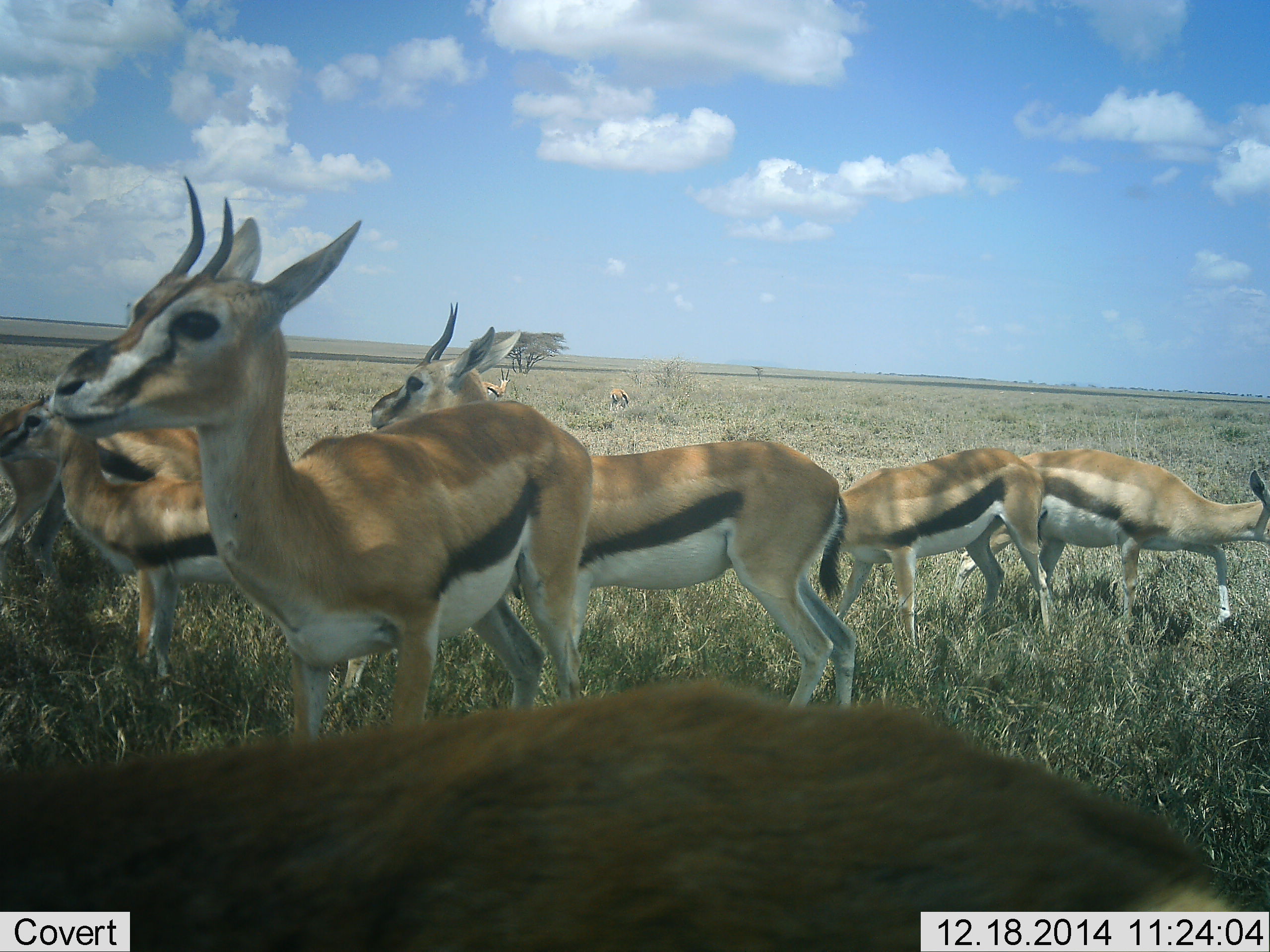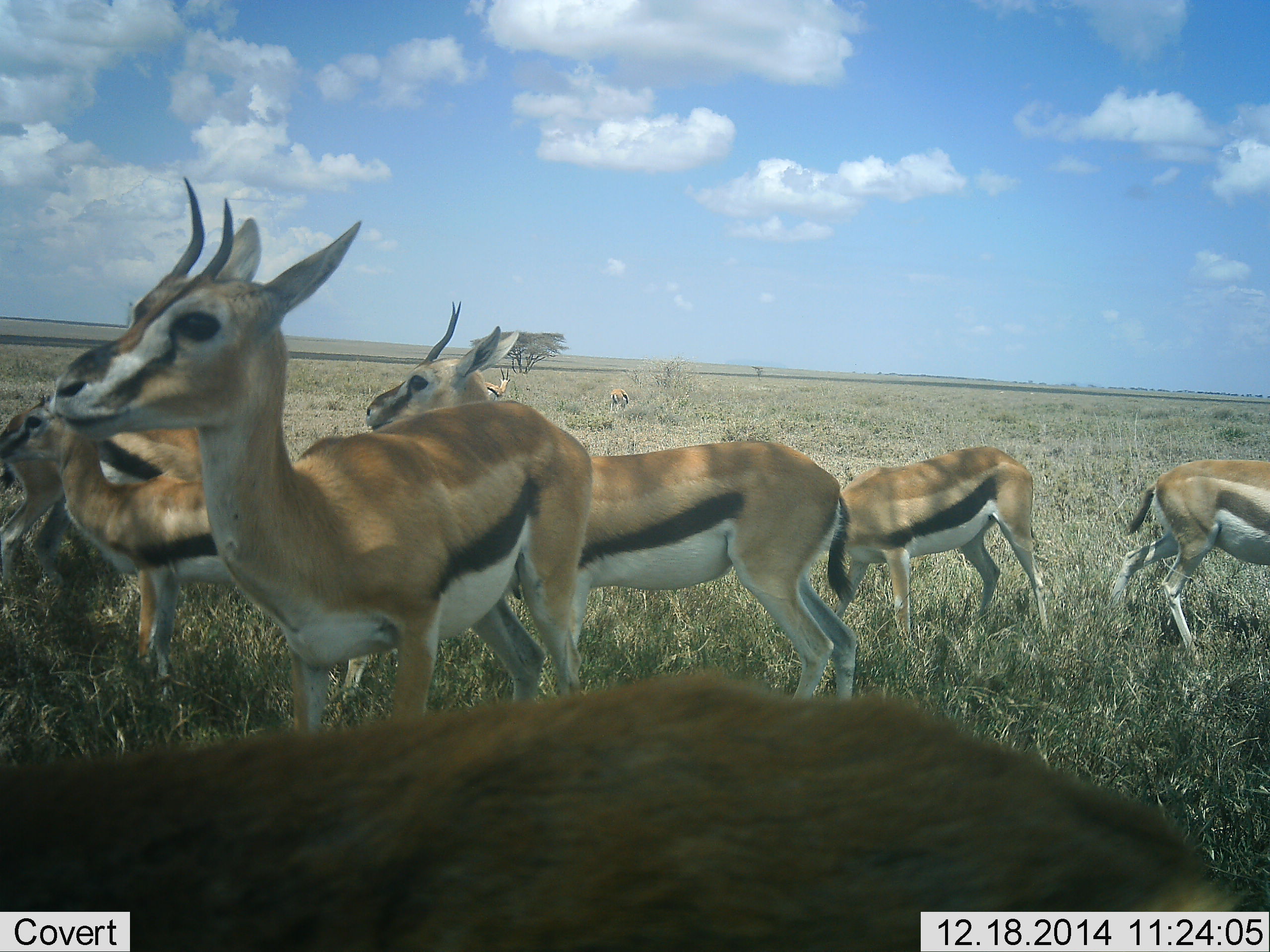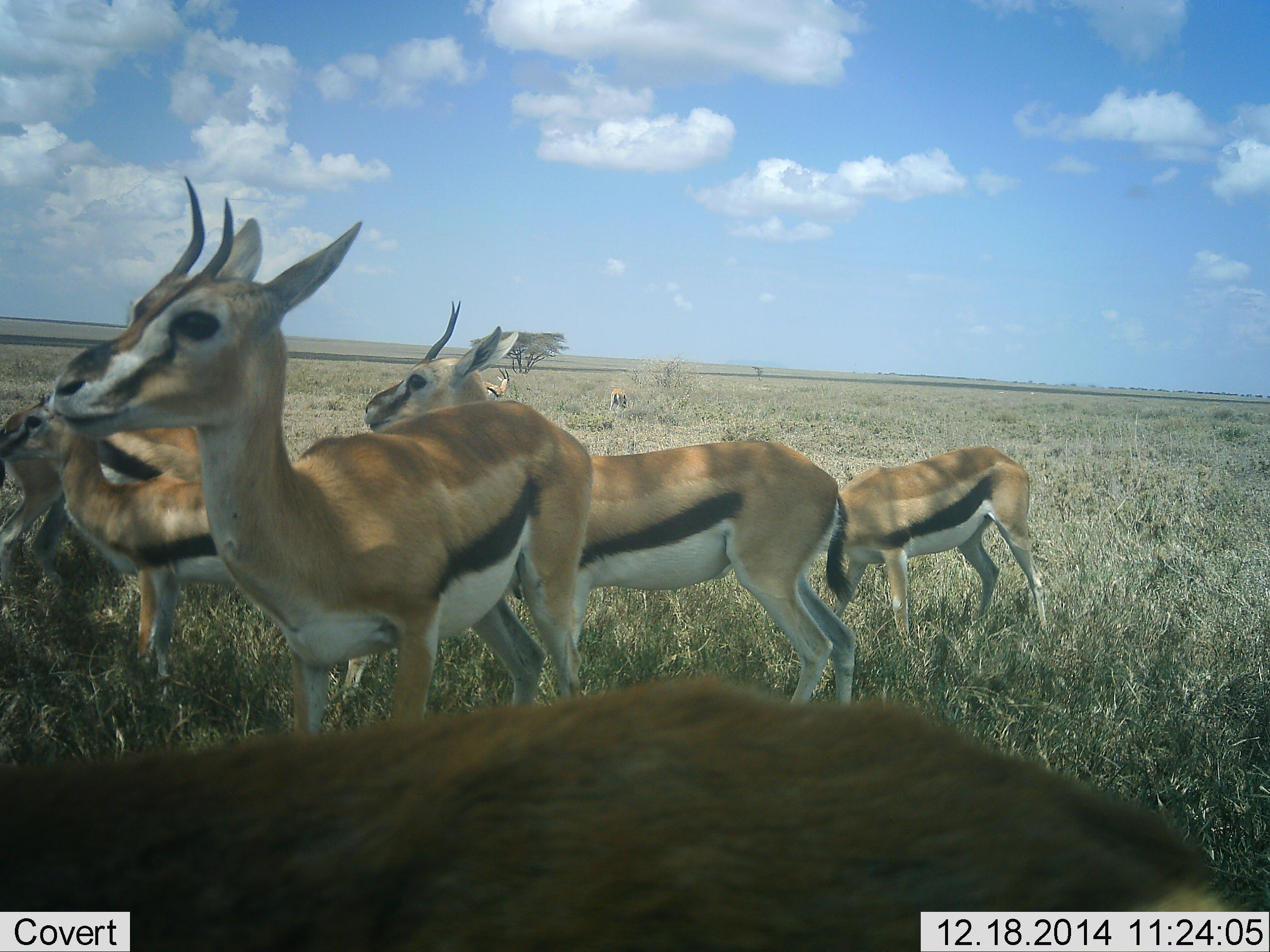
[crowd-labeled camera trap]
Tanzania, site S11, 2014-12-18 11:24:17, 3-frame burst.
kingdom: Animalia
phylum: Chordata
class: Mammalia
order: Artiodactyla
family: Bovidae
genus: Eudorcas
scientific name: Eudorcas thomsonii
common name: thomson's gazelle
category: gazellethomsons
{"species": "gazellethomsons (thomson's gazelle) (Eudorcas thomsonii)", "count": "9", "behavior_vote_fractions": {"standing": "80%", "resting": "0%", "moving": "40%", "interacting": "0%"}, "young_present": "0%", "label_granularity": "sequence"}